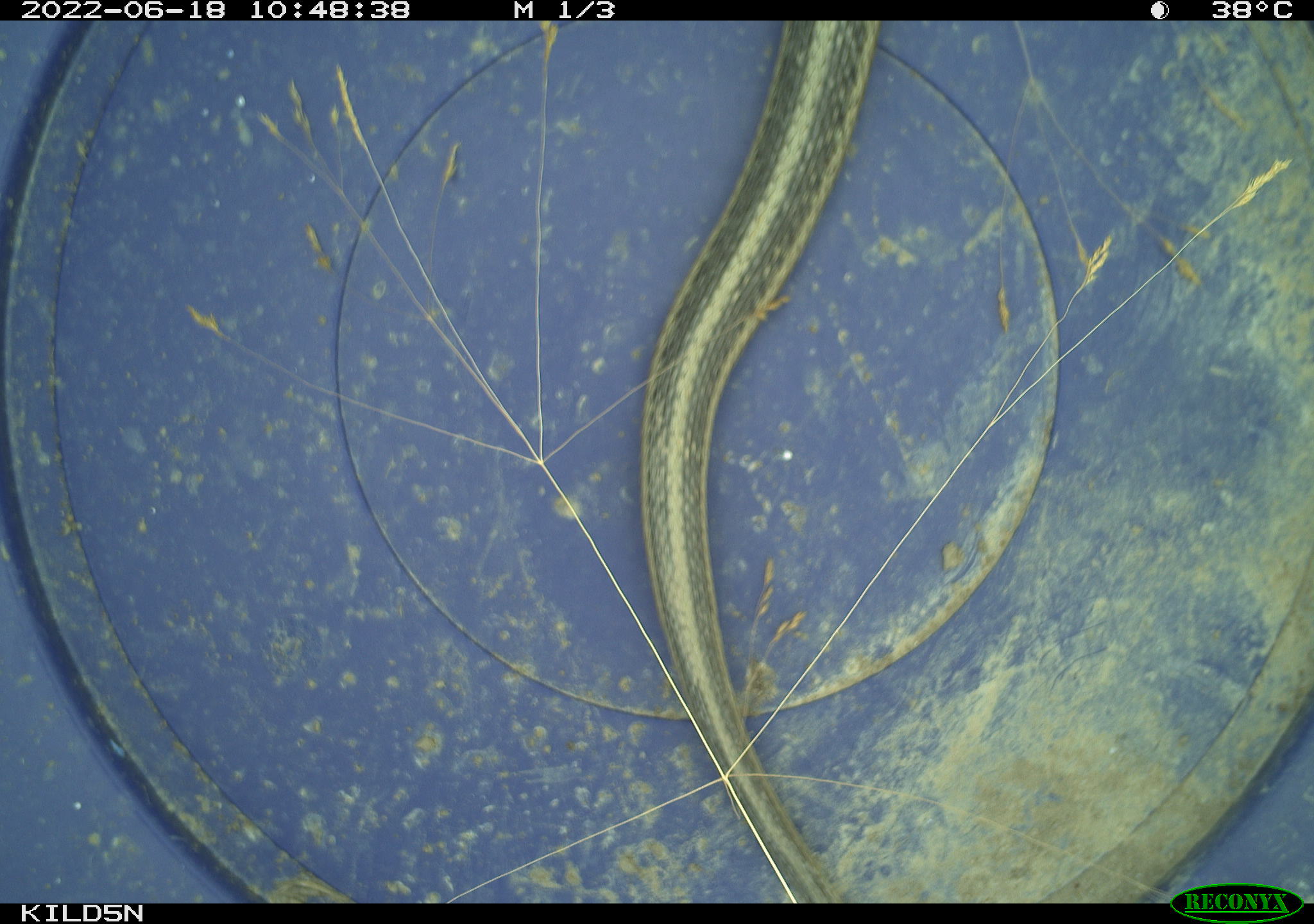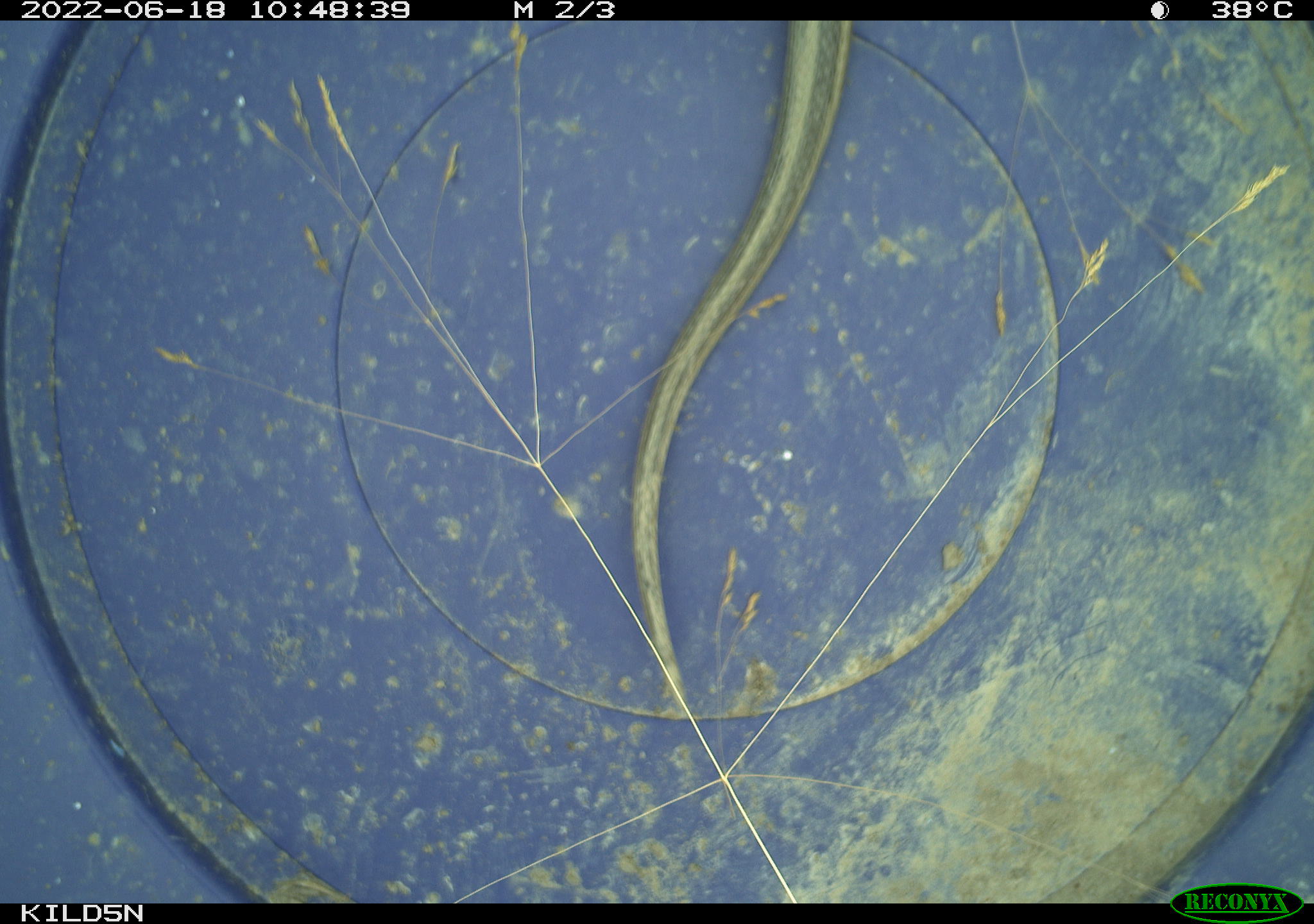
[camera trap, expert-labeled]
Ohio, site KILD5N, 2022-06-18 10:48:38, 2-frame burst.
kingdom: Animalia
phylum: Chordata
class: Reptilia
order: Squamata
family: Colubridae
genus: Thamnophis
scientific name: Thamnophis sirtalis sirtalis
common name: eastern gartersnake